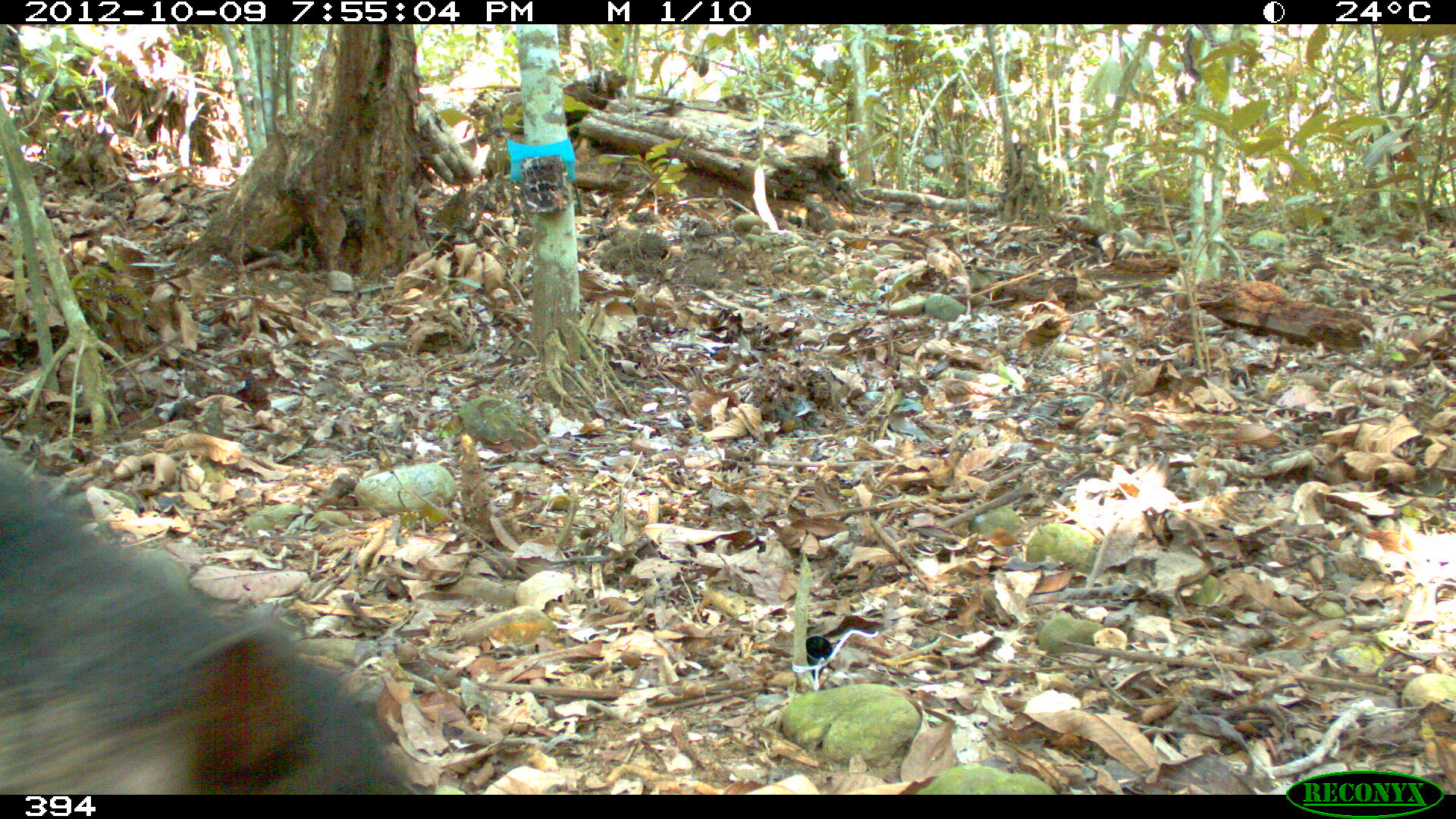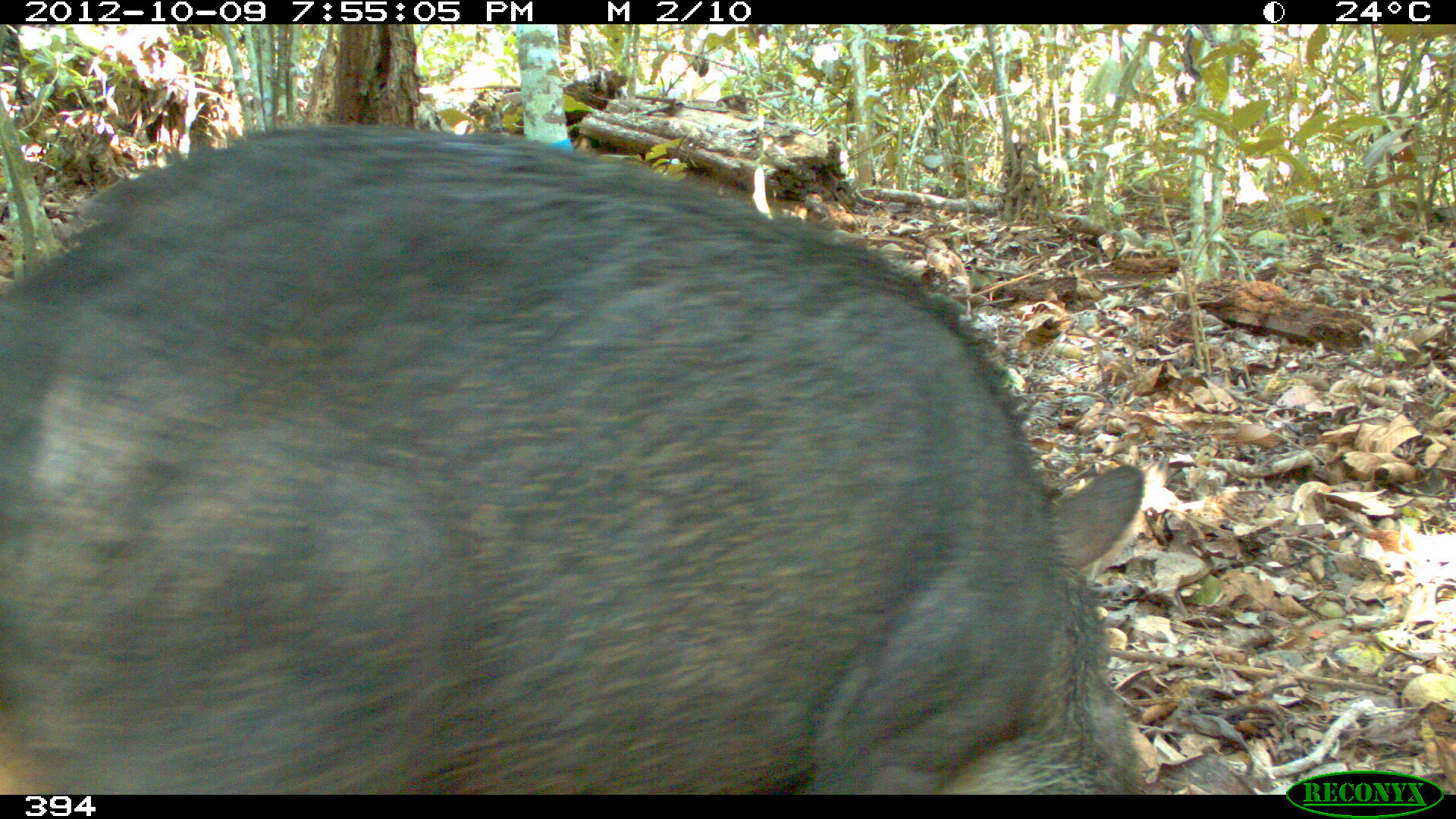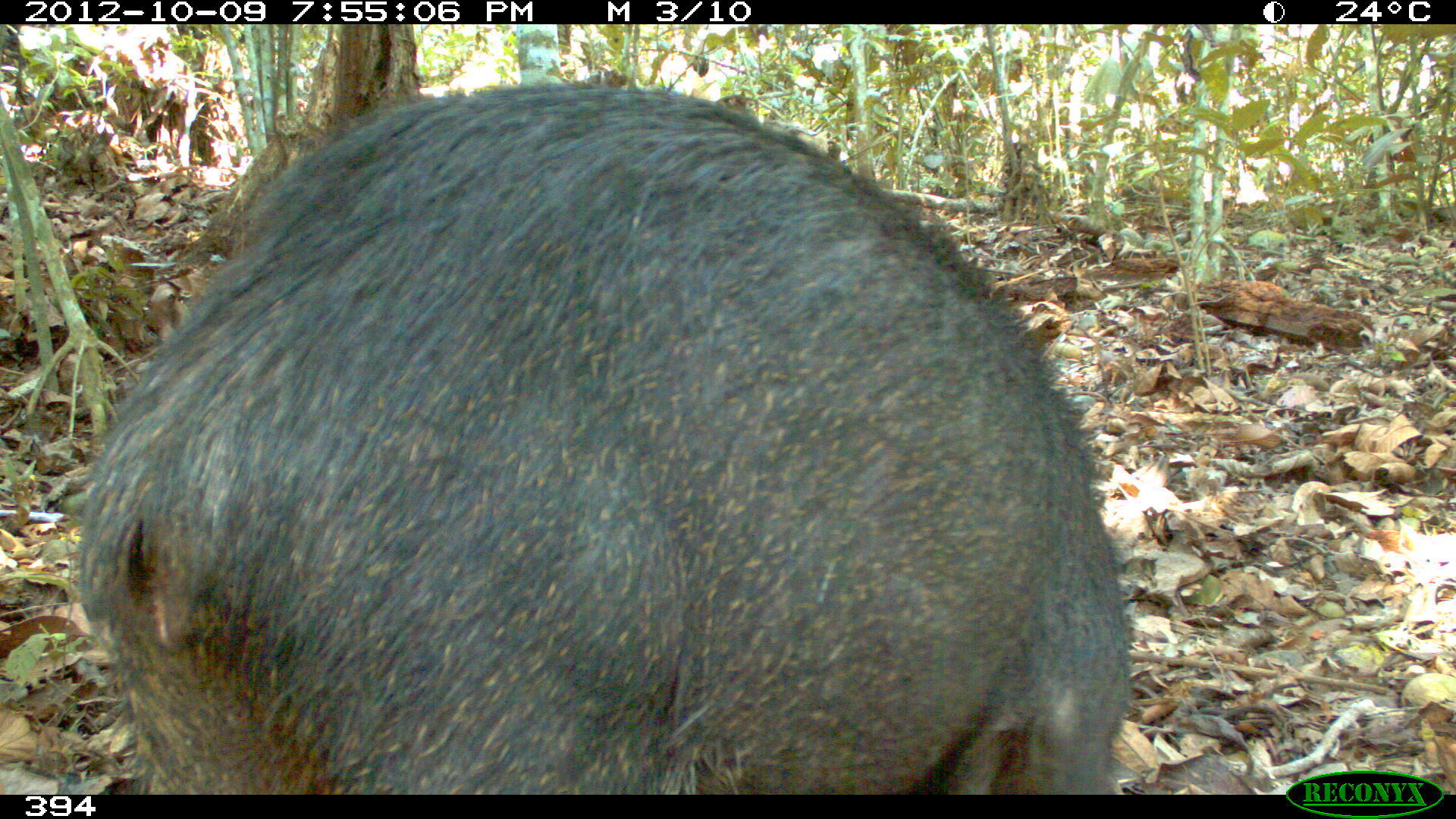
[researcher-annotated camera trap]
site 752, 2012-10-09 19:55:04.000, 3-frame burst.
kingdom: Animalia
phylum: Chordata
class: Mammalia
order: Artiodactyla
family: Tayassuidae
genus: Tayassu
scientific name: Tayassu pecari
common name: white-lipped peccary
Tayassu pecari (white-lipped peccary).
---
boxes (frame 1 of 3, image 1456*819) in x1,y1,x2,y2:
tayassu pecari: 0,439,423,795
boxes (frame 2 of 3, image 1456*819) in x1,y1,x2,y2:
tayassu pecari: 0,118,1146,795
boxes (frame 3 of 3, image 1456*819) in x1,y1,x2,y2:
tayassu pecari: 68,74,1132,795